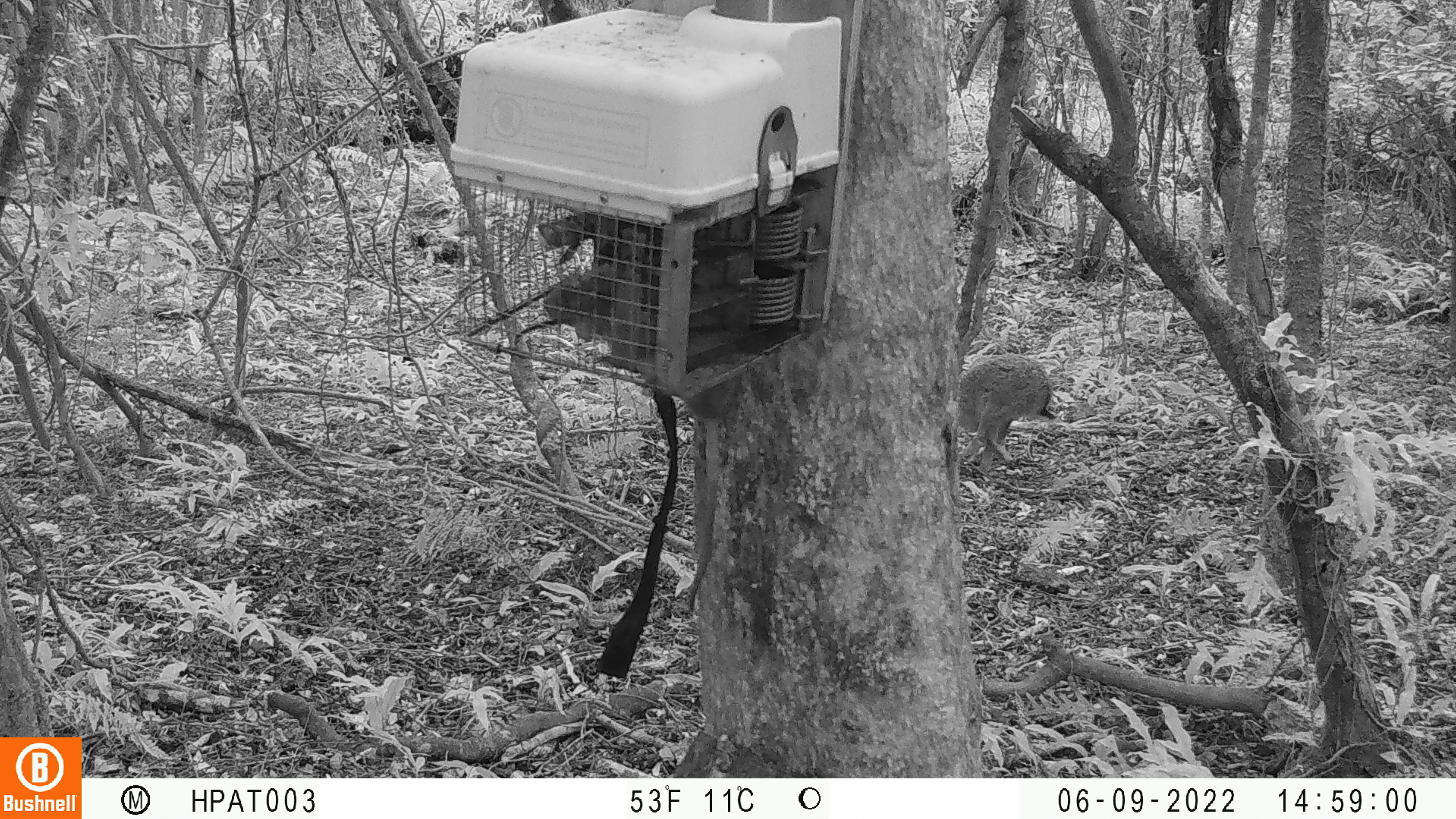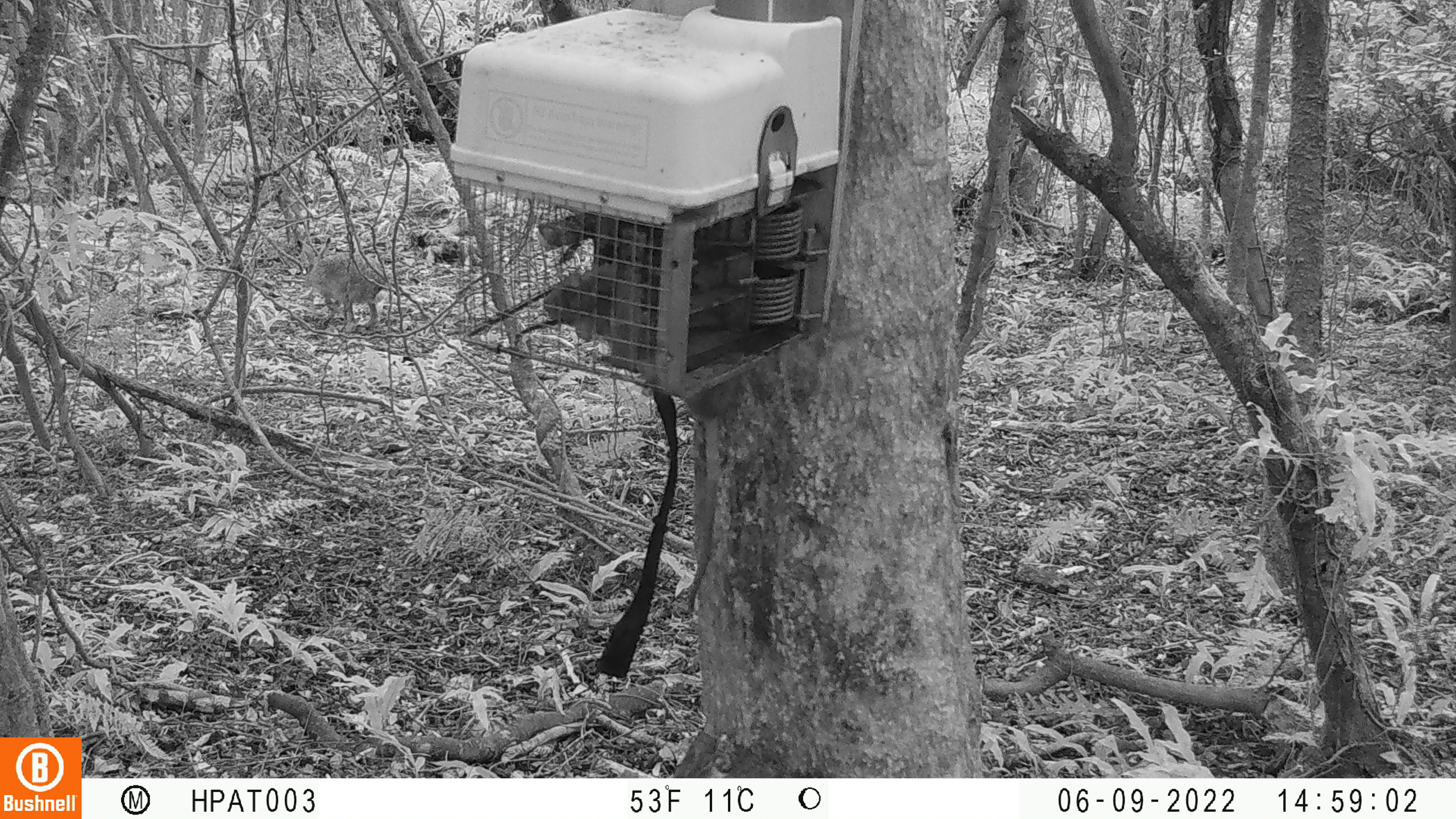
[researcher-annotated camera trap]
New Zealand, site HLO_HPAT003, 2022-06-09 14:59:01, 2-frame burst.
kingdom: Animalia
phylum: Chordata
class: Mammalia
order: Lagomorpha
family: Leporidae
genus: Lepus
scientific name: Lepus europaeus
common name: brown hare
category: hare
Hare (brown hare) (Lepus europaeus).